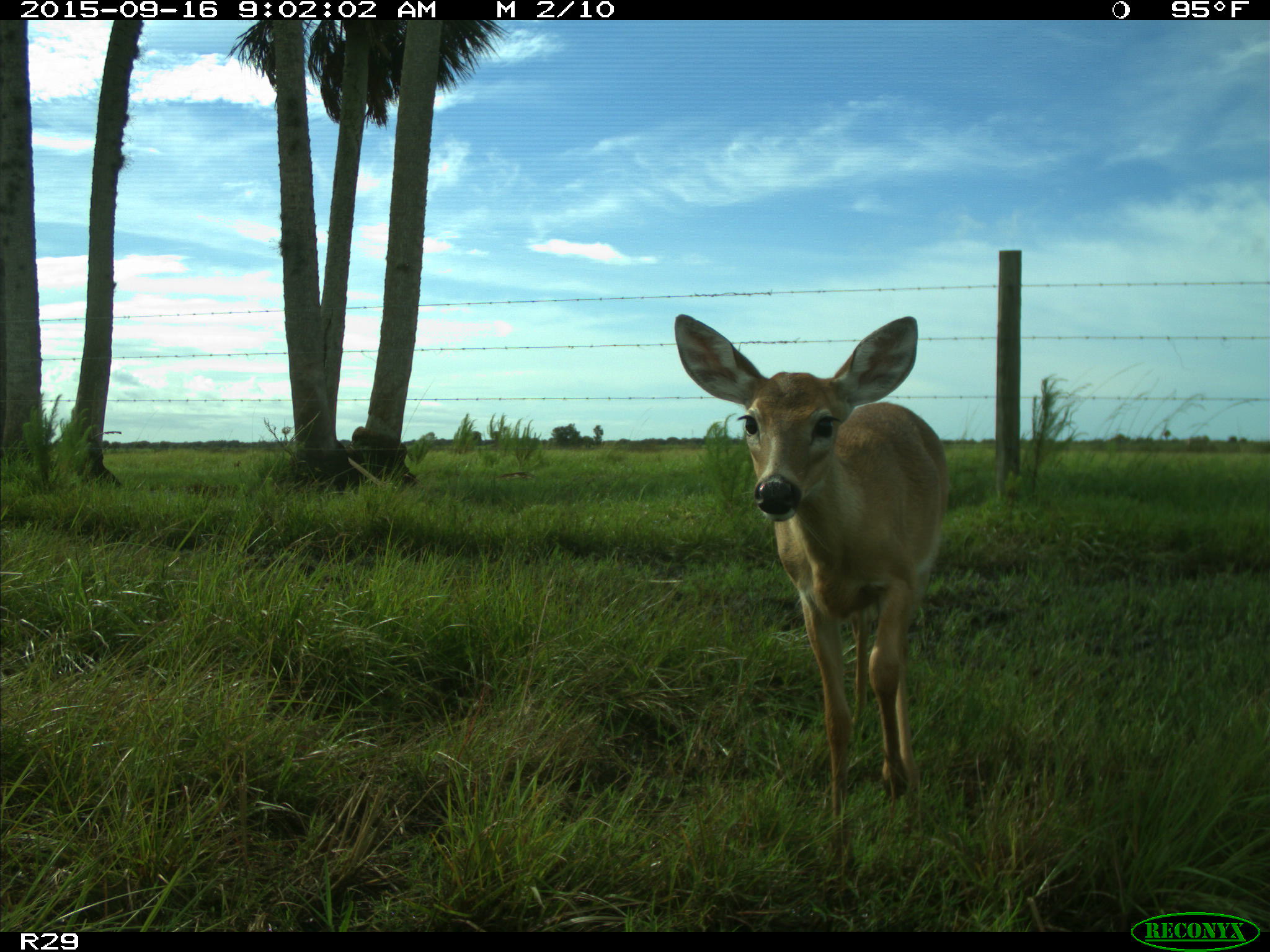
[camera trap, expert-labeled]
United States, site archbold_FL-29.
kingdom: Animalia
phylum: Chordata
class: Mammalia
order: Artiodactyla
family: Cervidae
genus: Odocoileus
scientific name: Odocoileus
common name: deer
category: unidentified deer